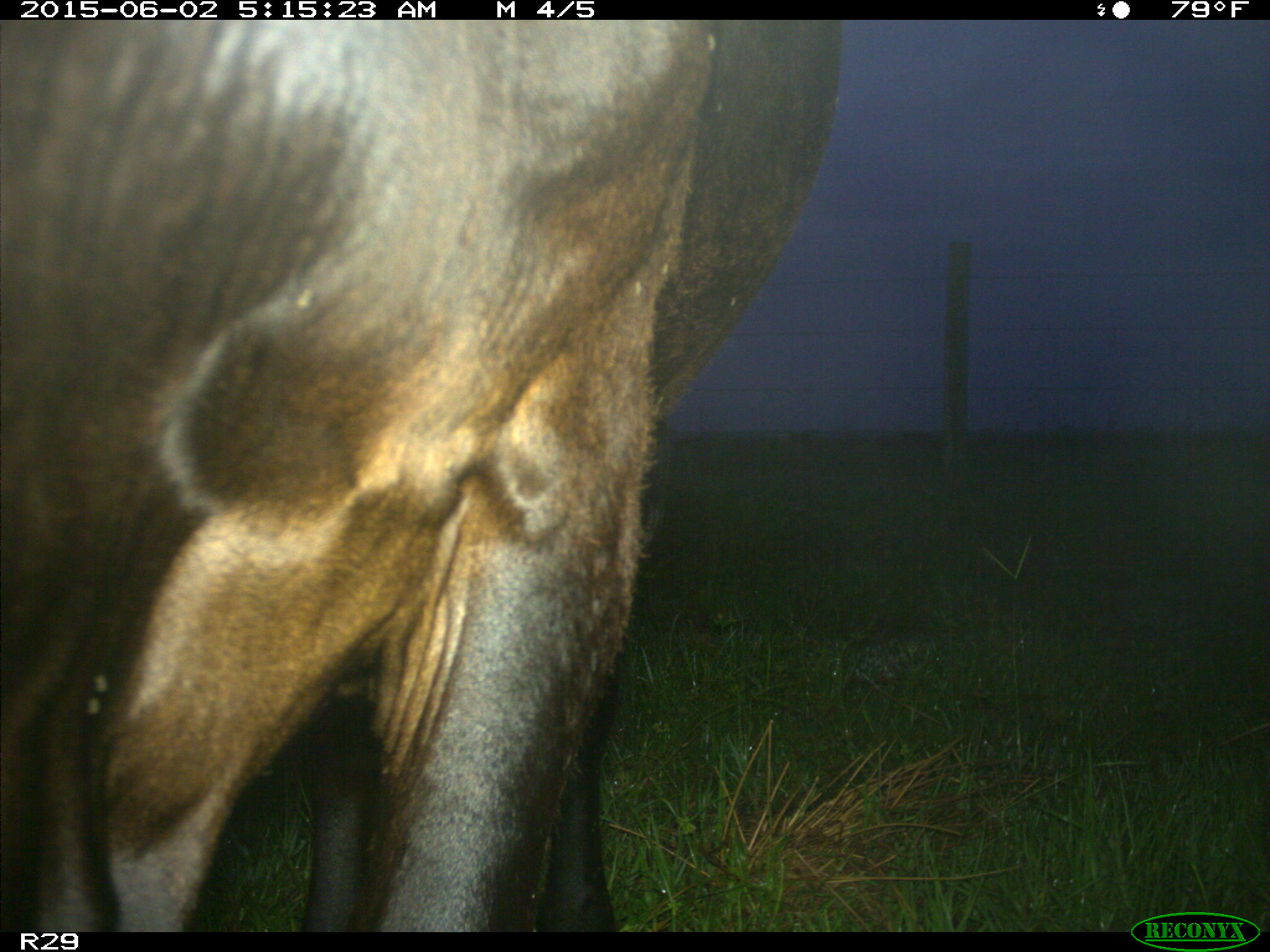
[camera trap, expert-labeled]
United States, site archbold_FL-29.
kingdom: Animalia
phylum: Chordata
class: Mammalia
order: Artiodactyla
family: Bovidae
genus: Bos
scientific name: Bos taurus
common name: domestic cow